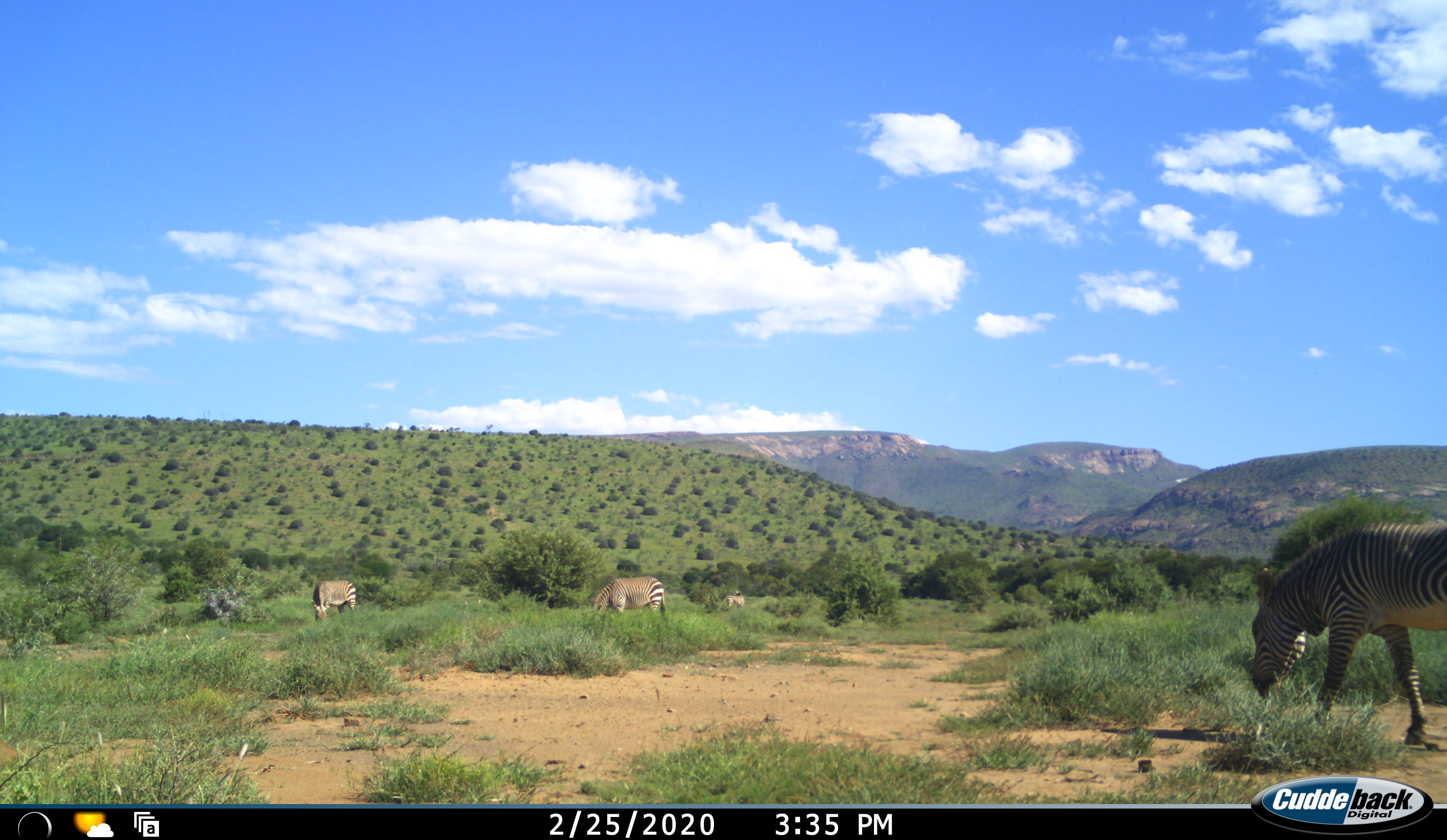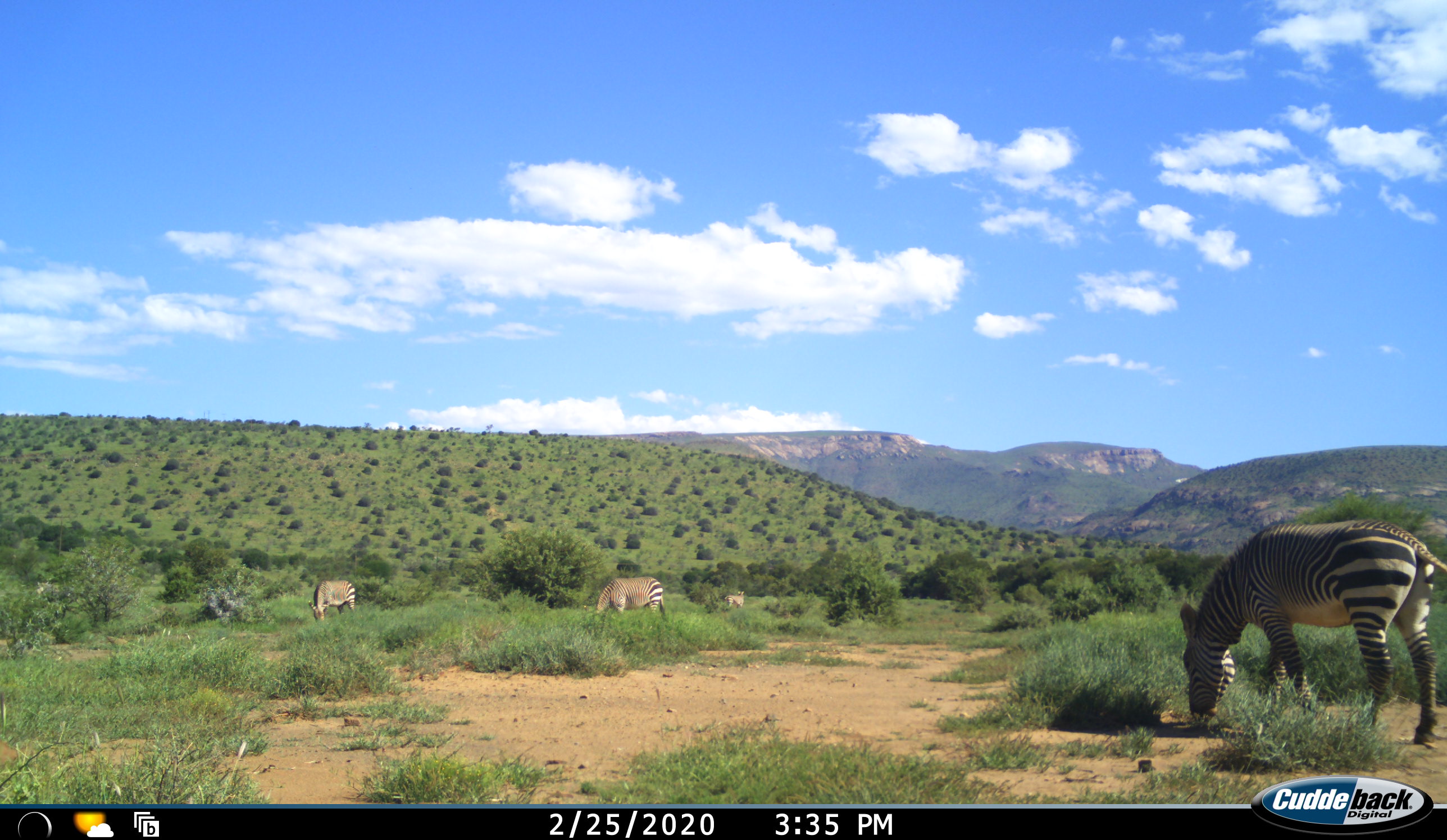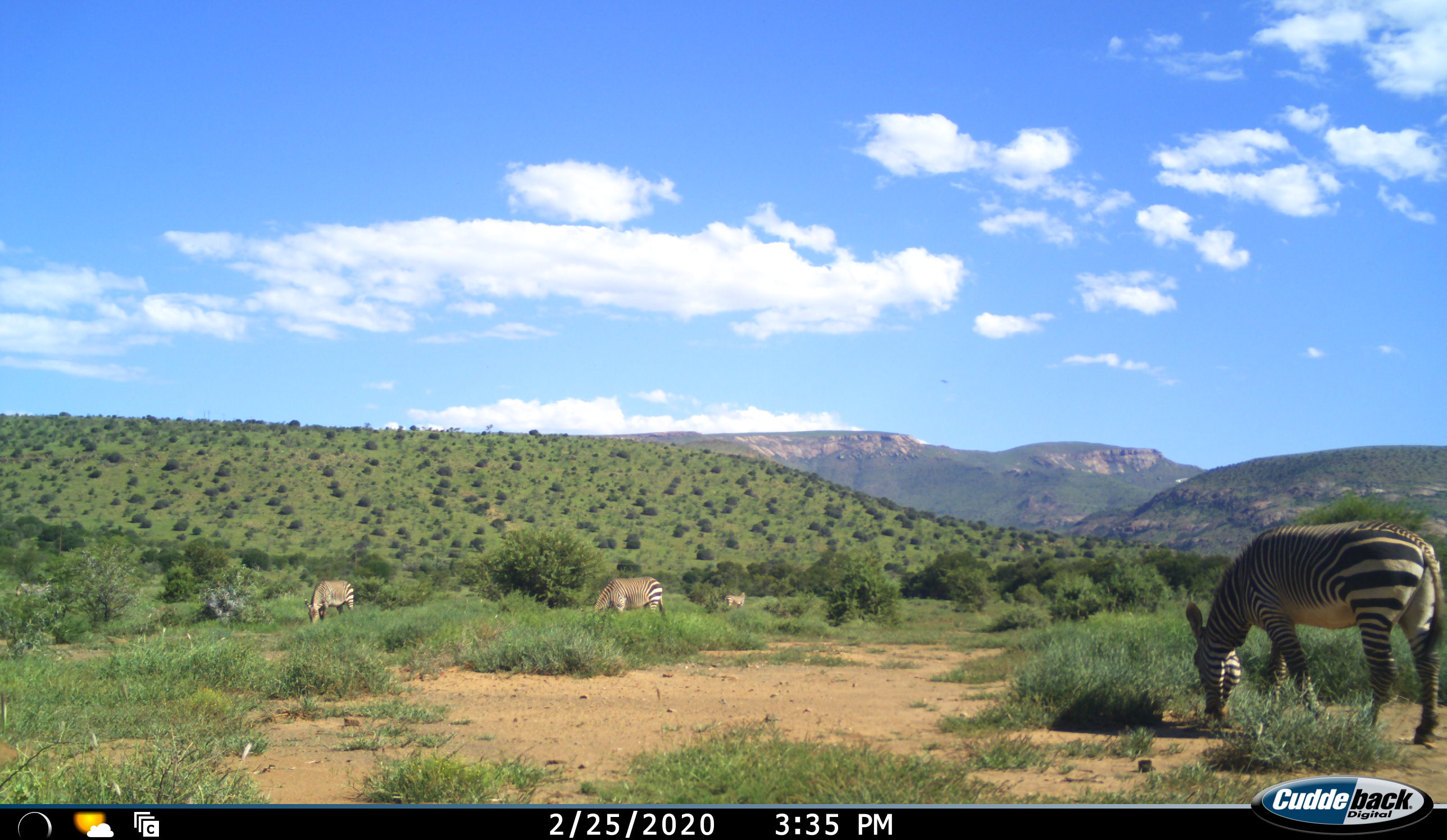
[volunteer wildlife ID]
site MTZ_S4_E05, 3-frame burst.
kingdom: Animalia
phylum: Chordata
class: Mammalia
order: Perissodactyla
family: Equidae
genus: Equus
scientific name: Equus zebra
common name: mountain zebra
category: zebramountain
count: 5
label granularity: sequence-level